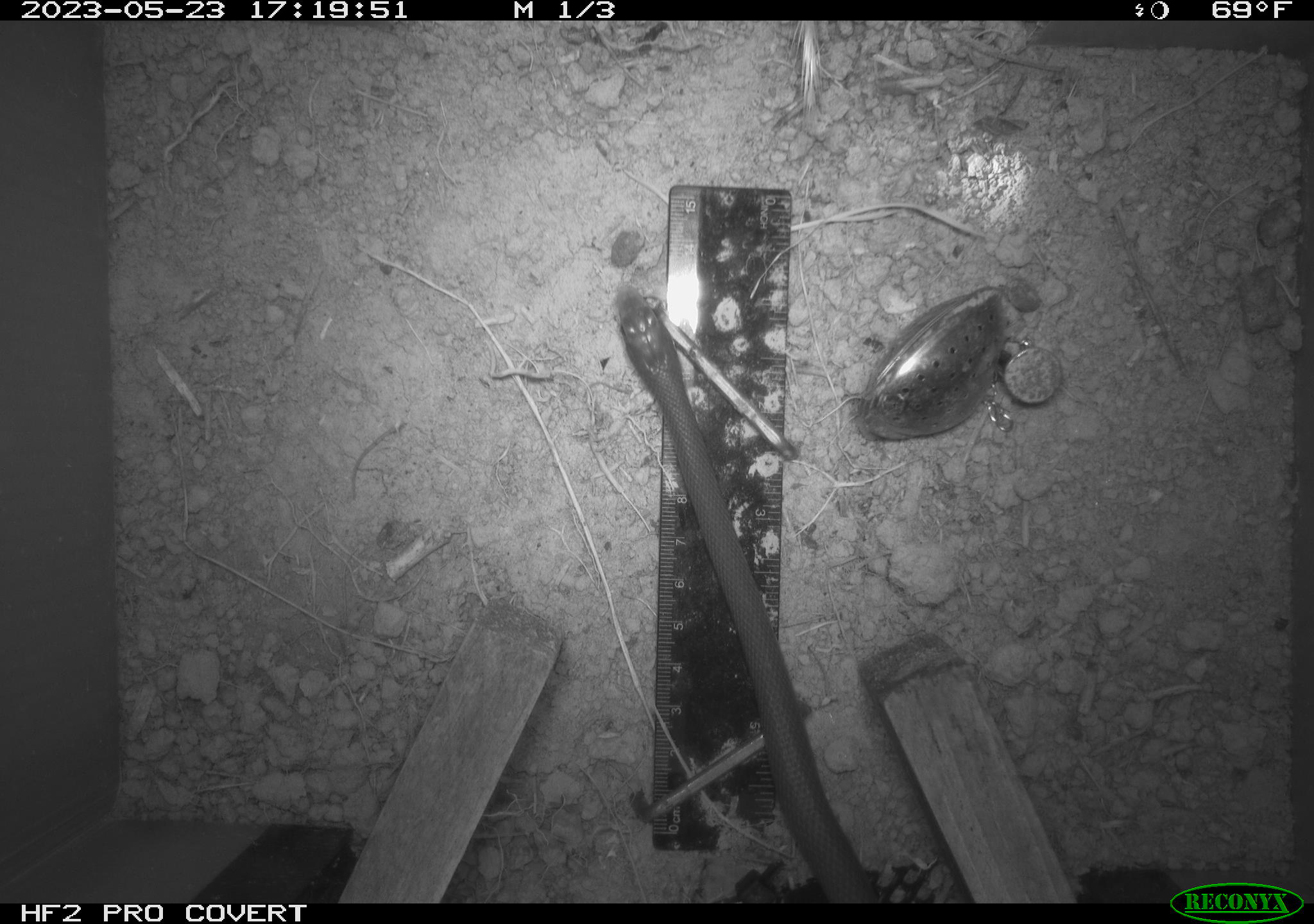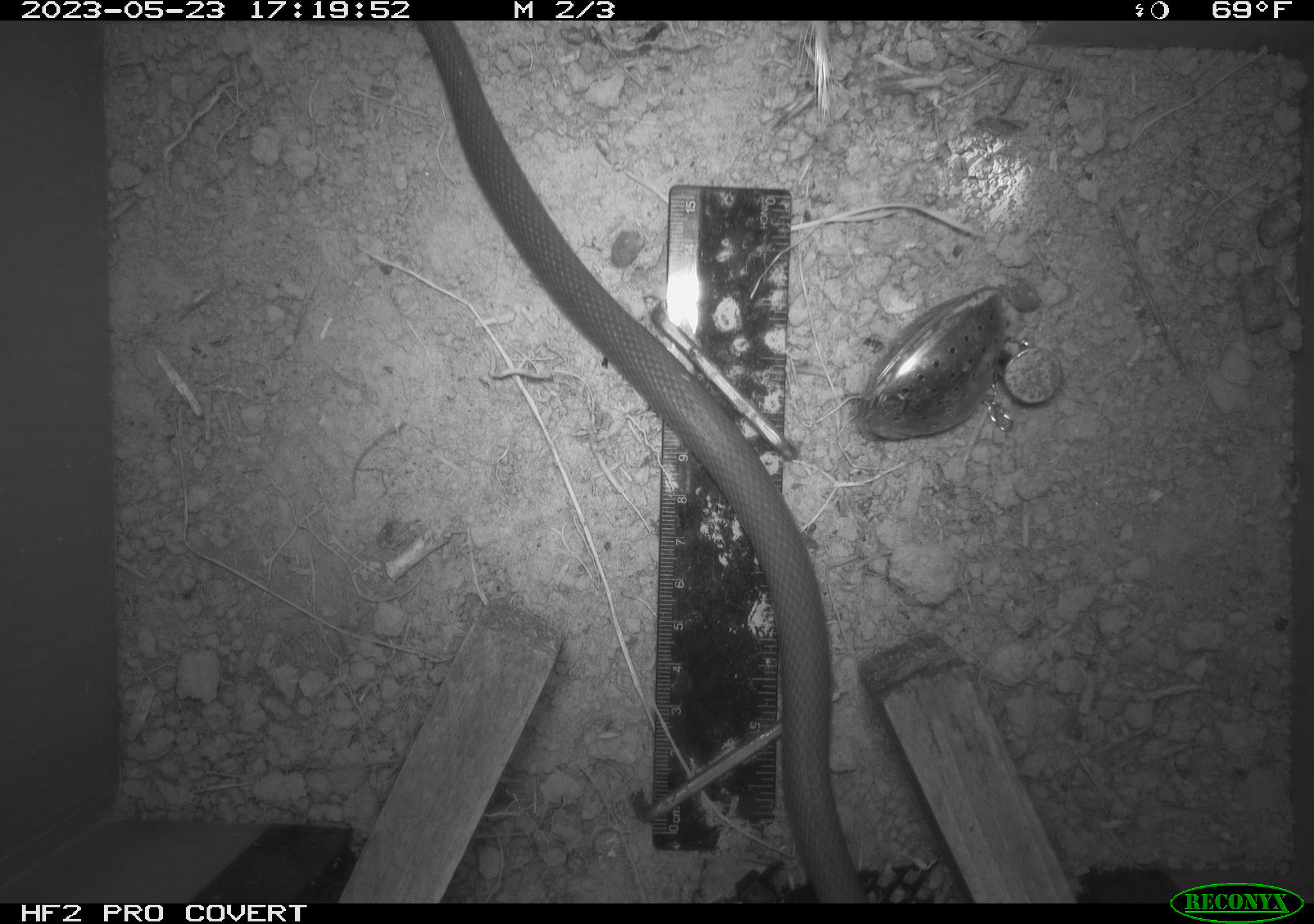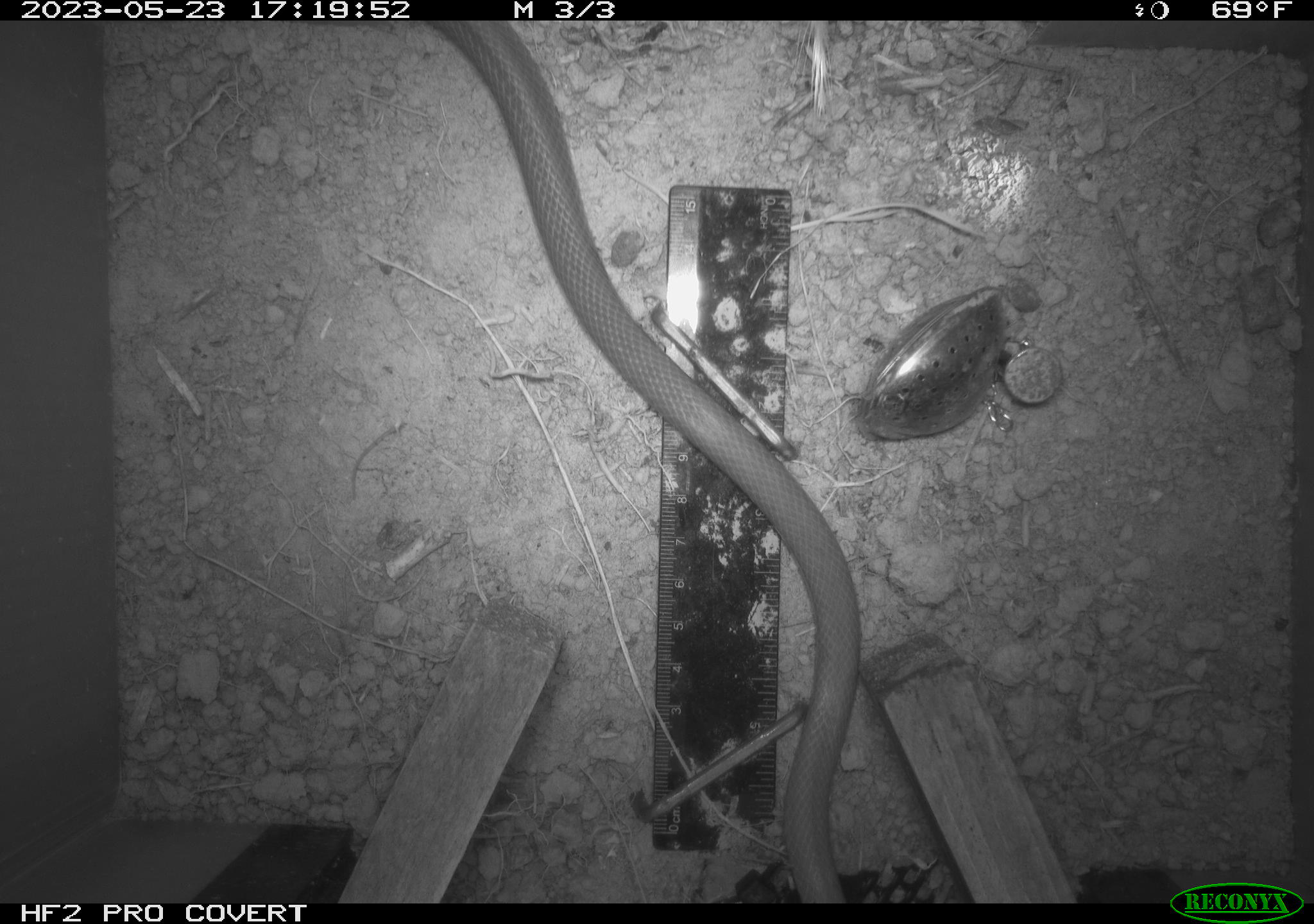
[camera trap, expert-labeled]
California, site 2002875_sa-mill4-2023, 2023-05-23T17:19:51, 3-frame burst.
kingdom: Animalia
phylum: Chordata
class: Reptilia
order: Squamata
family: Colubridae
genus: Coluber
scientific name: Coluber constrictor mormon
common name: western yellow-bellied racer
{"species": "western yellow-bellied racer (Coluber constrictor mormon)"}